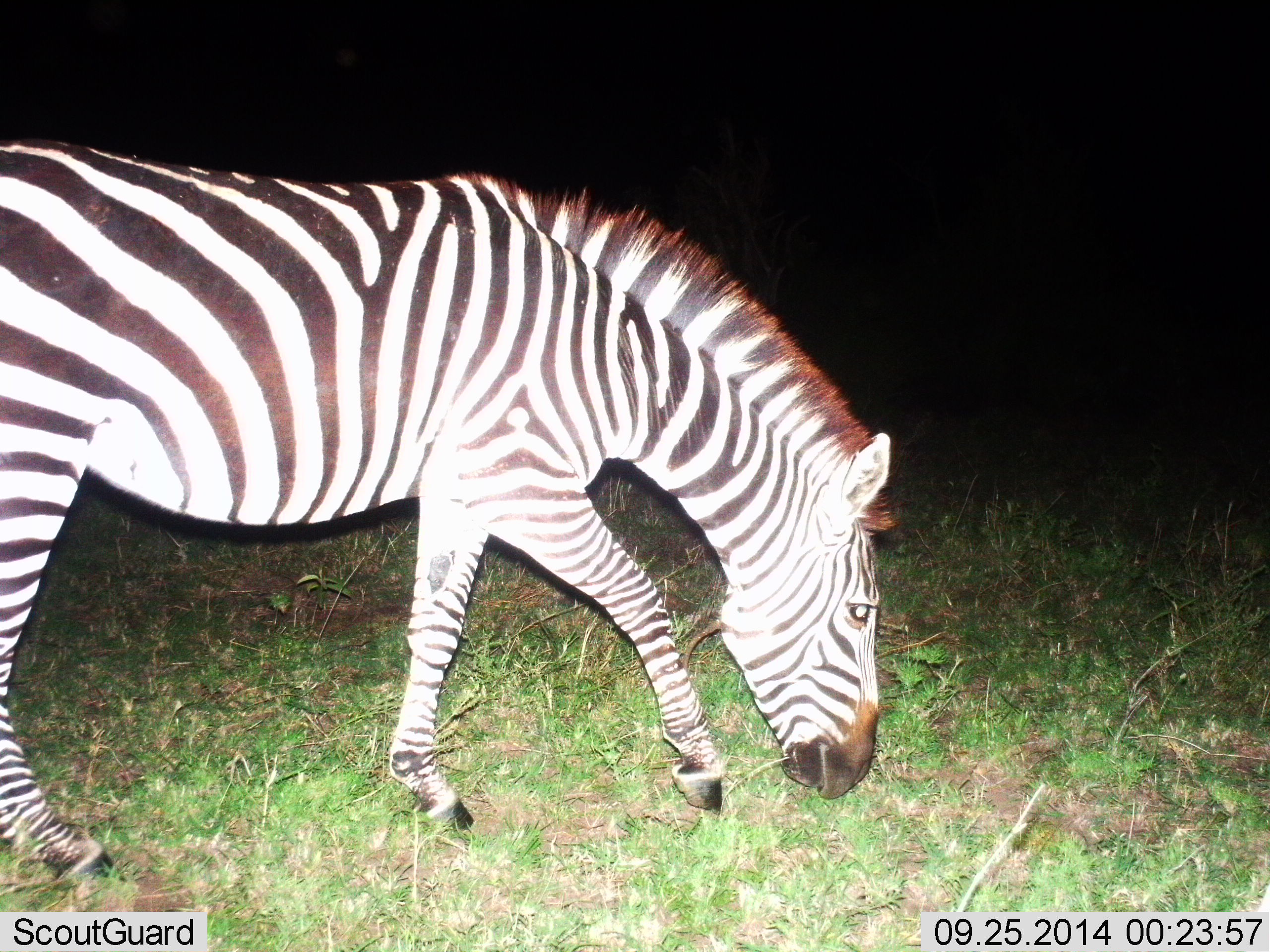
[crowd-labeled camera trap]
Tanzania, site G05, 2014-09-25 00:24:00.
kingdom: Animalia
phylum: Chordata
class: Mammalia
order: Perissodactyla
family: Equidae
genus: Equus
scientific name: Equus quagga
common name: plains zebra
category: zebra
Zebra (plains zebra) (Equus quagga), count 1. Behavior (volunteer vote fractions): standing 20%, resting 0%, moving 20%, interacting 0%. Young present (vote fraction): 0%. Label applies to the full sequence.